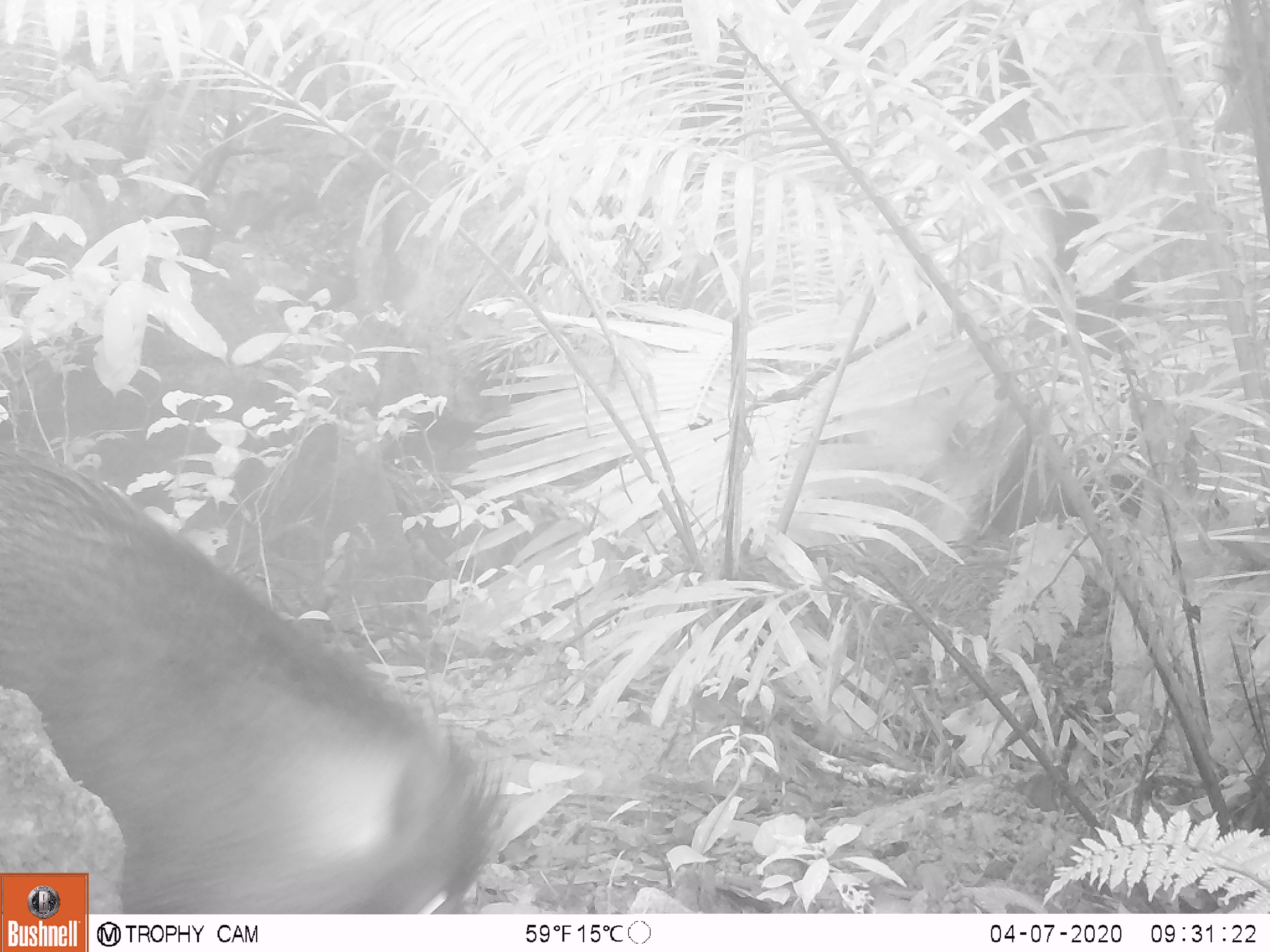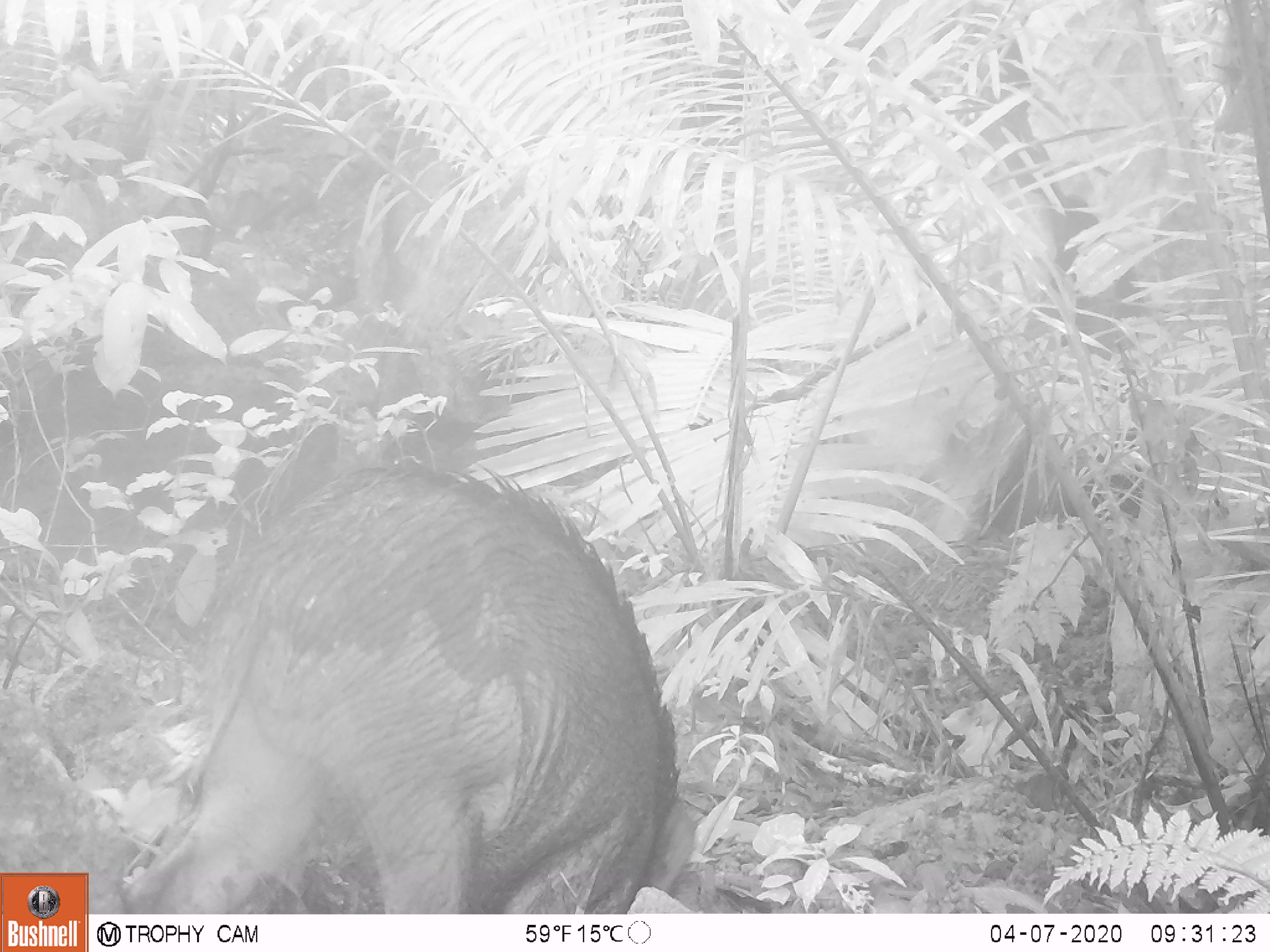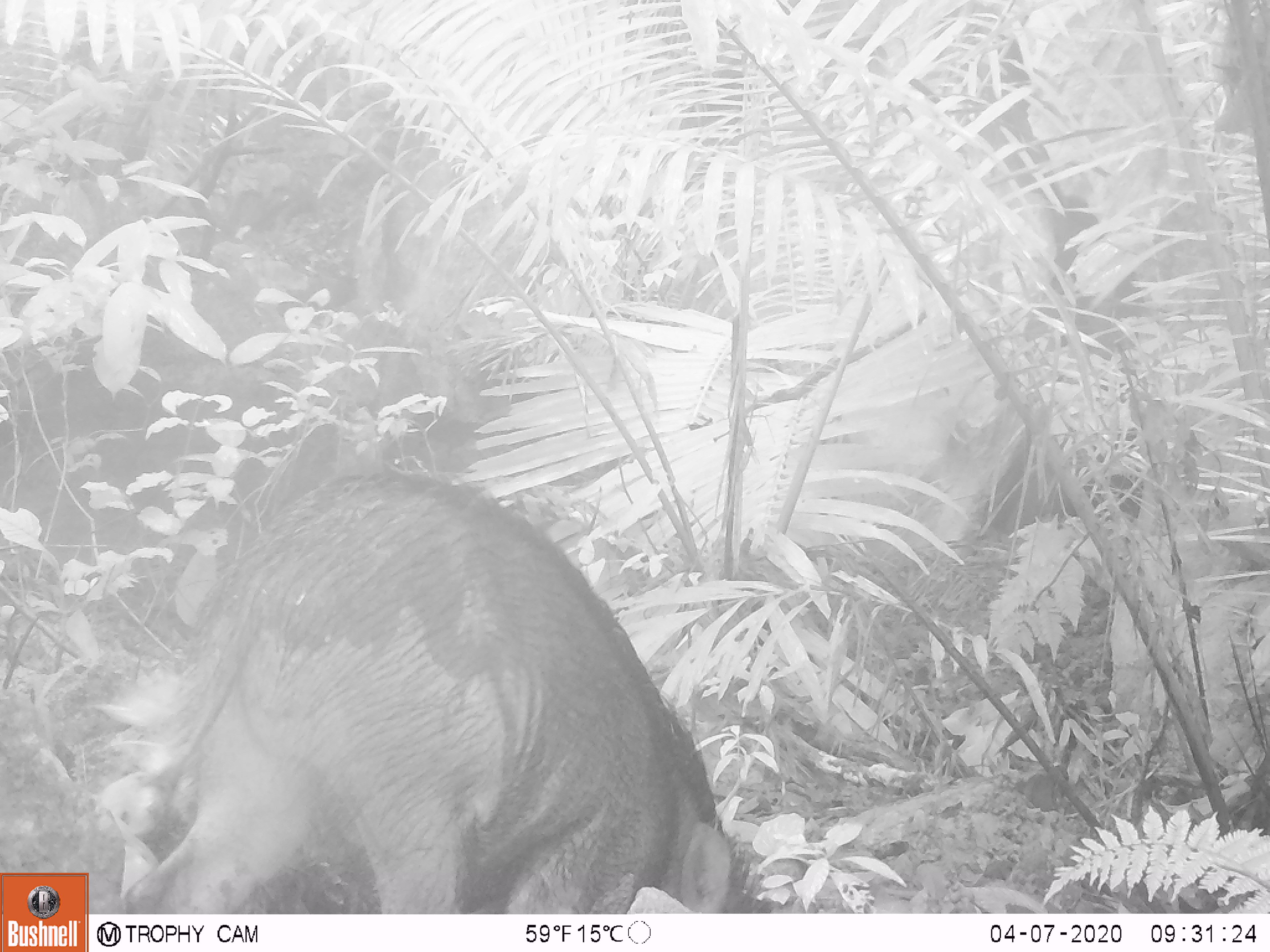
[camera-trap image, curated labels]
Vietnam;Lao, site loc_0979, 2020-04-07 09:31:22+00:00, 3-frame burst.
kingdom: Animalia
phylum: Chordata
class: Mammalia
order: Artiodactyla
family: Suidae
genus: Sus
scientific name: Sus scrofa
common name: eurasian wild pig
Eurasian wild pig (Sus scrofa). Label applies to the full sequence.